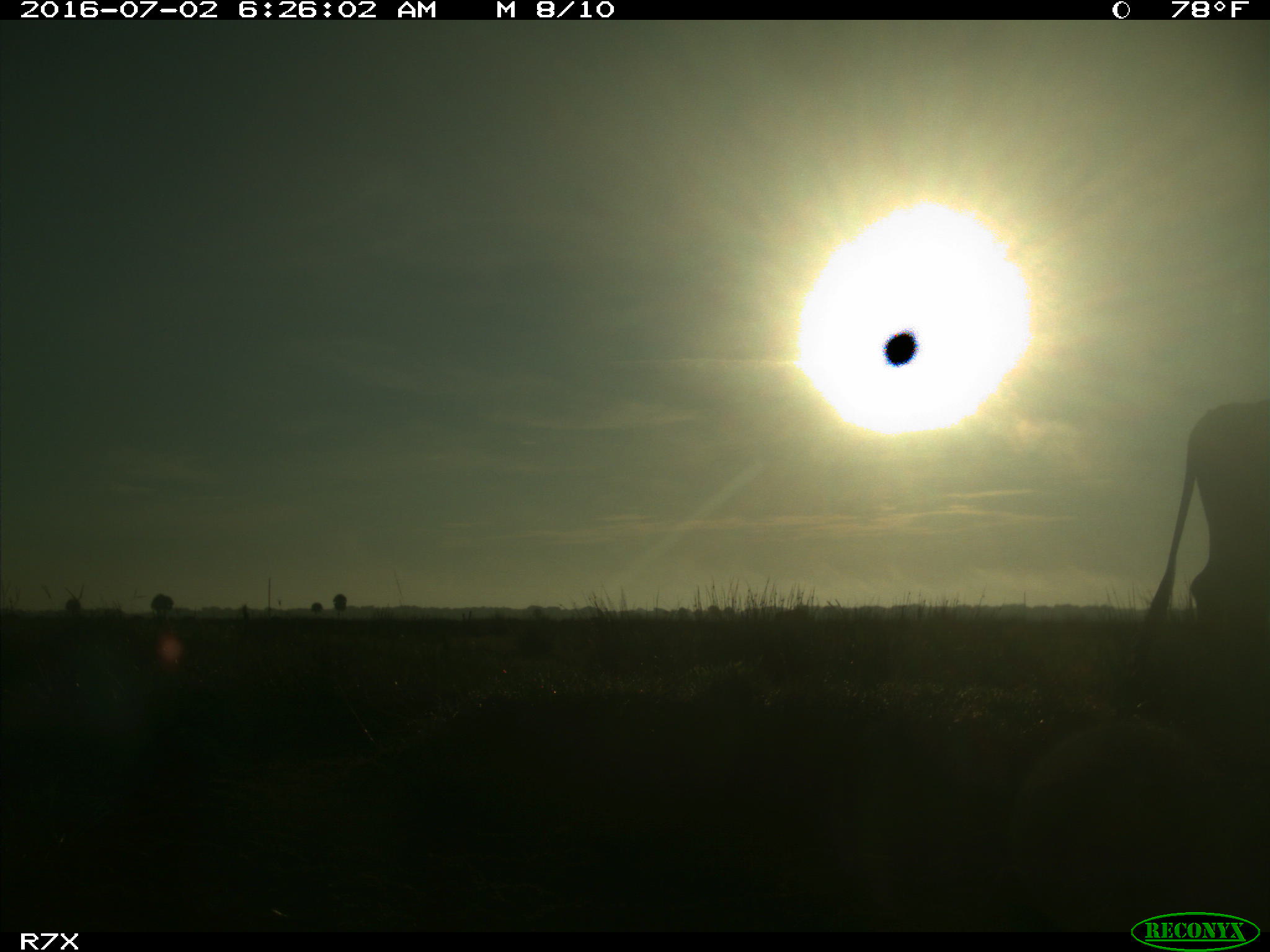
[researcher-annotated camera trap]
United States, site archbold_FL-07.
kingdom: Animalia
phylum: Chordata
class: Mammalia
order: Artiodactyla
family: Bovidae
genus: Bos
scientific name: Bos taurus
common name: domestic cow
Bos taurus (domestic cow).